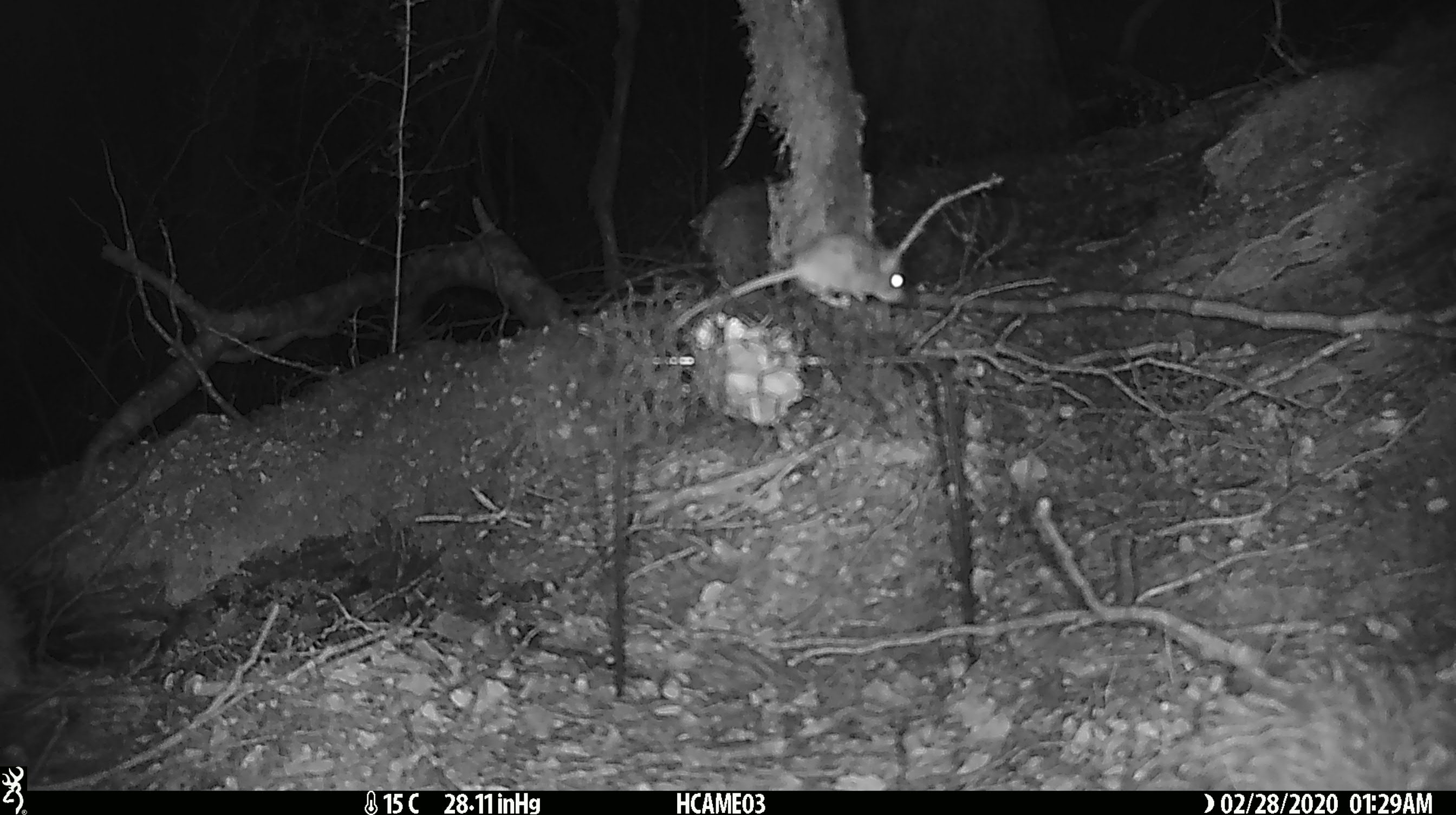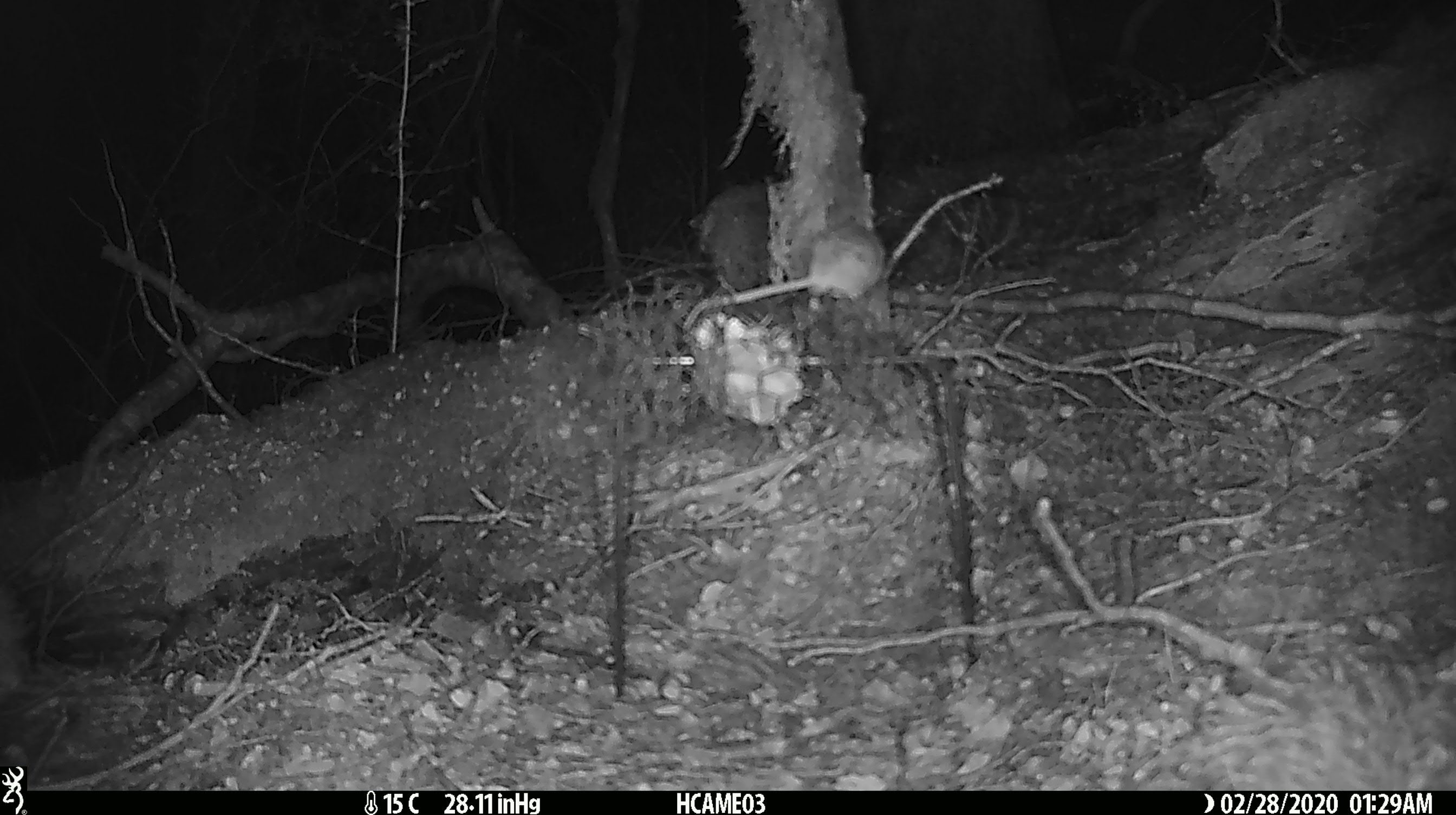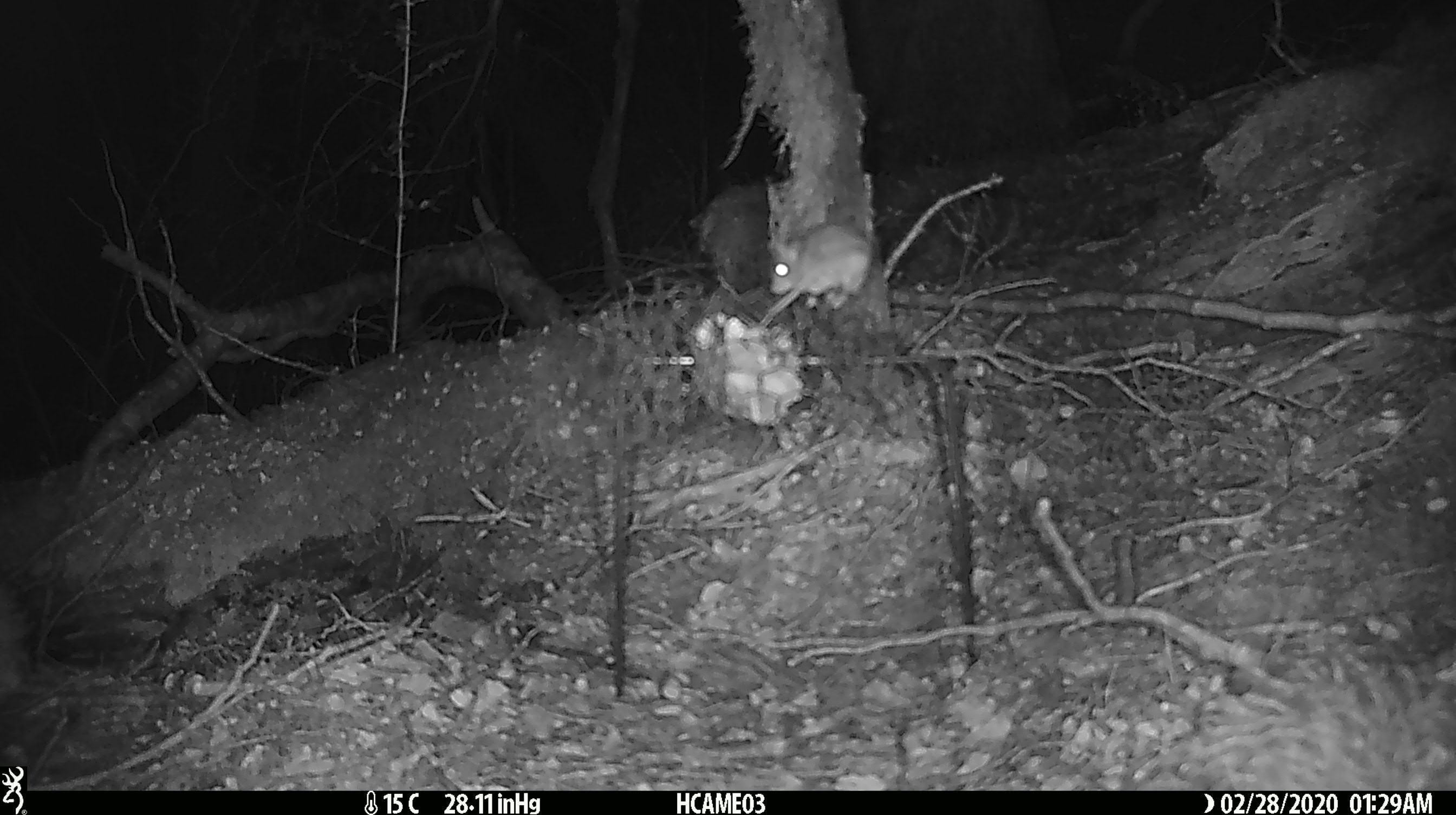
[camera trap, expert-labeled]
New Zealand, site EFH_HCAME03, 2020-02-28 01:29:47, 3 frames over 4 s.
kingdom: Animalia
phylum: Chordata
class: Mammalia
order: Rodentia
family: Muridae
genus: Mus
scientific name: Mus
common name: mouse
Mouse (Mus).